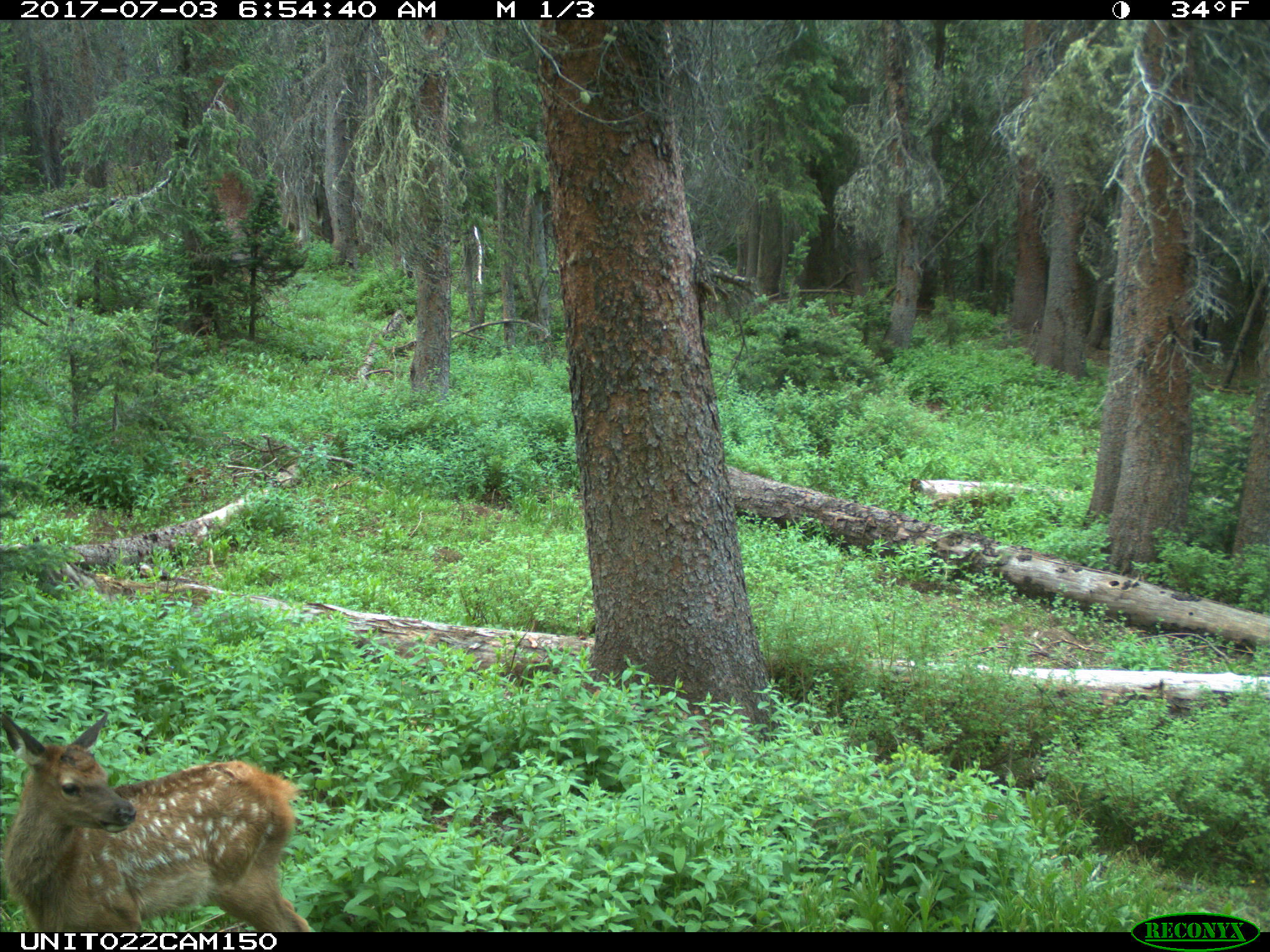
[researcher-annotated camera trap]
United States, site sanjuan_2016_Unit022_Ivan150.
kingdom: Animalia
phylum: Chordata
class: Mammalia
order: Artiodactyla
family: Cervidae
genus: Cervus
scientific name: Cervus elaphus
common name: red deer